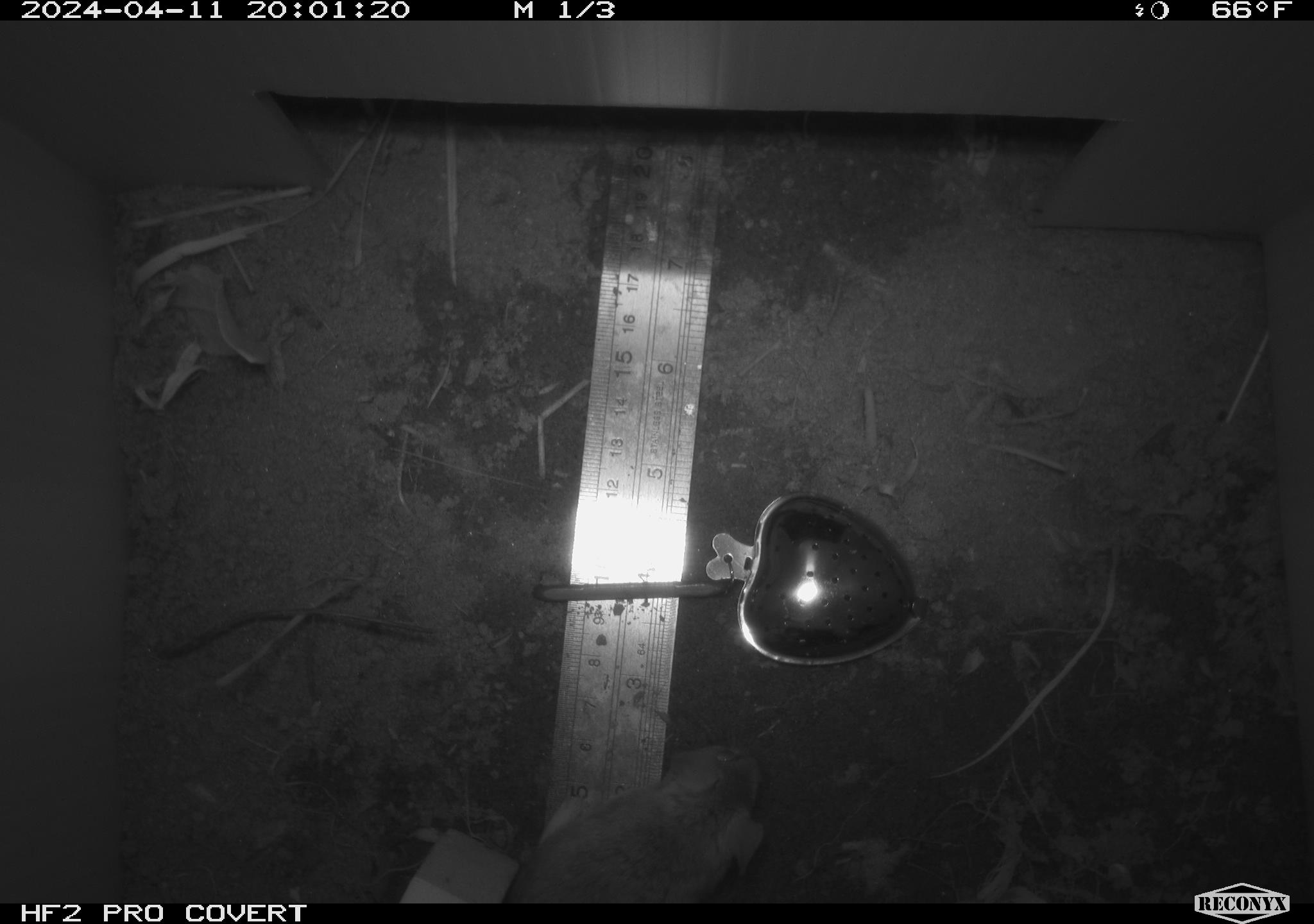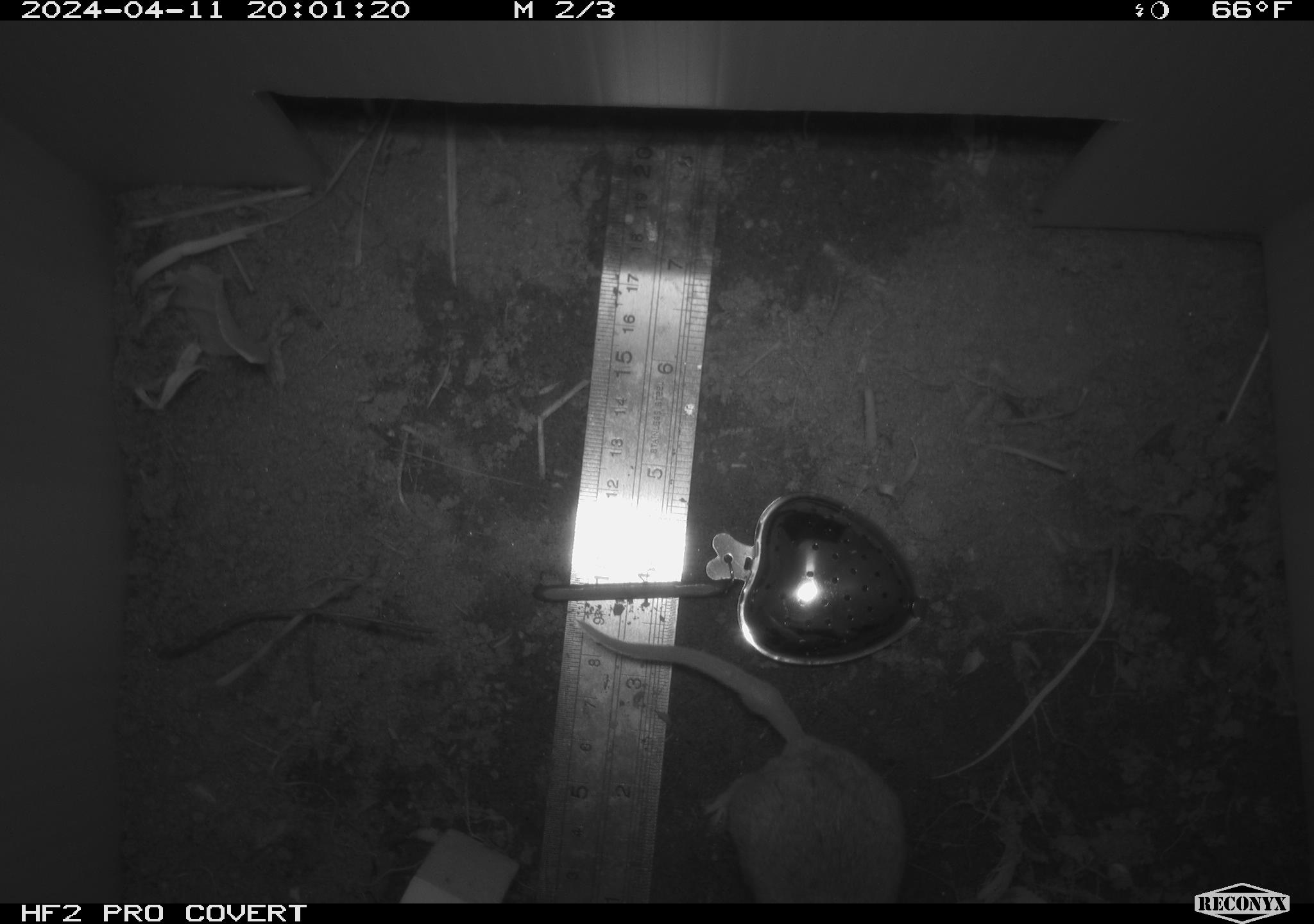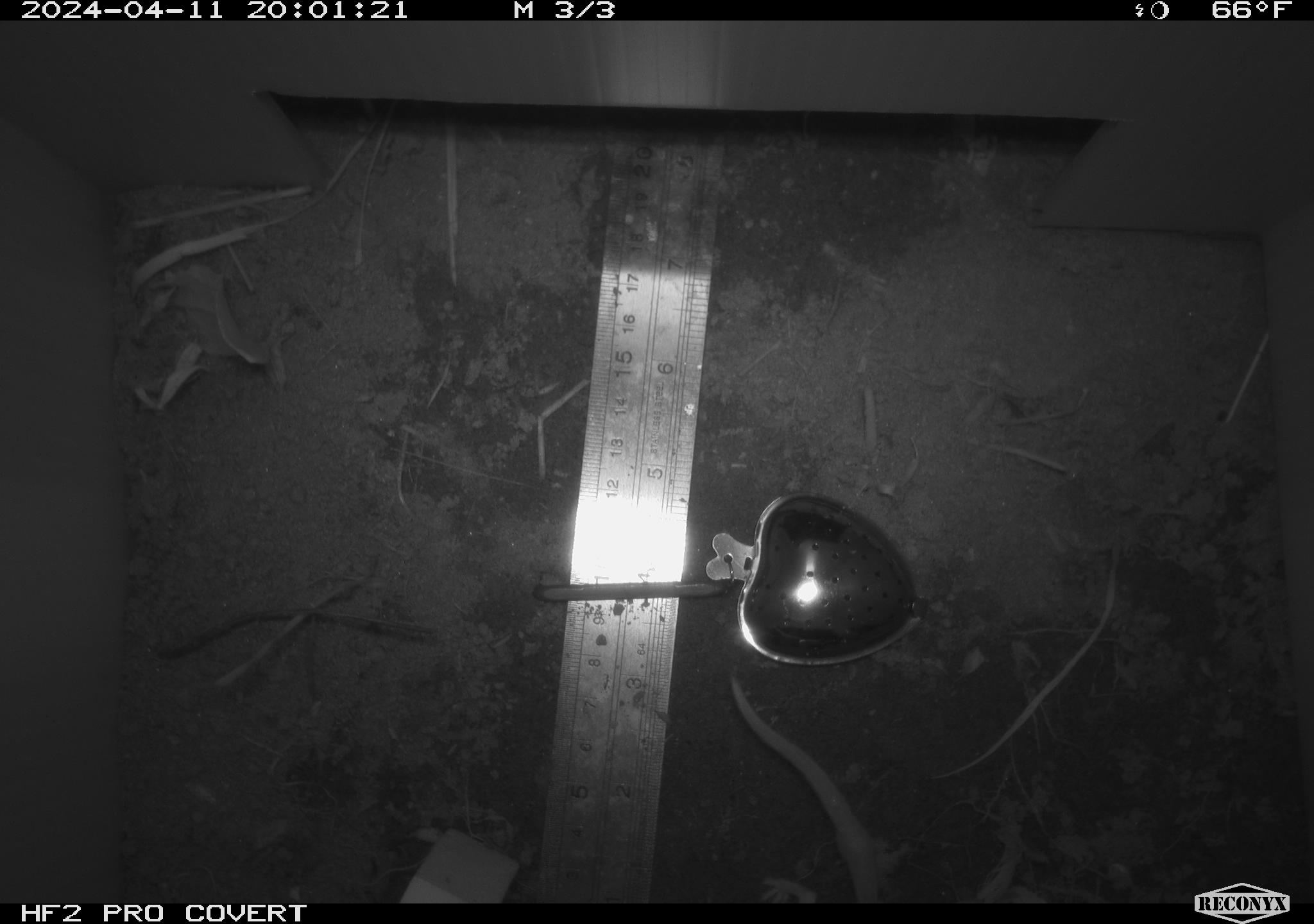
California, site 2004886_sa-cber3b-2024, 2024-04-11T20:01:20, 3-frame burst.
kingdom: Animalia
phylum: Chordata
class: Mammalia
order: Rodentia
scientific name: Rodentia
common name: mouse species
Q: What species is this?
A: Mouse species (Rodentia).